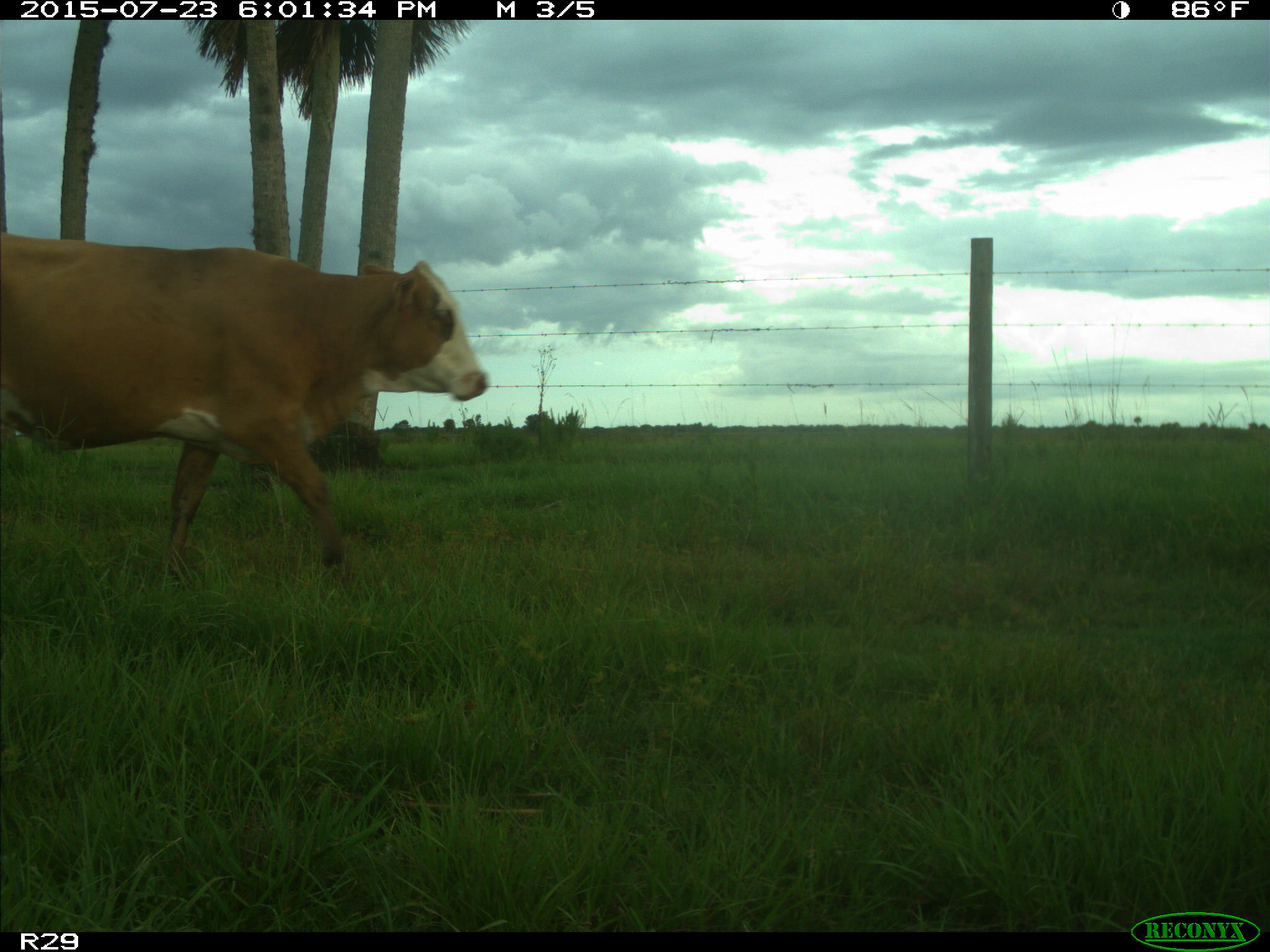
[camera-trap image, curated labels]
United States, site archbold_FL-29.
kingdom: Animalia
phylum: Chordata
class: Mammalia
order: Artiodactyla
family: Bovidae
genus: Bos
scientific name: Bos taurus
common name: domestic cow